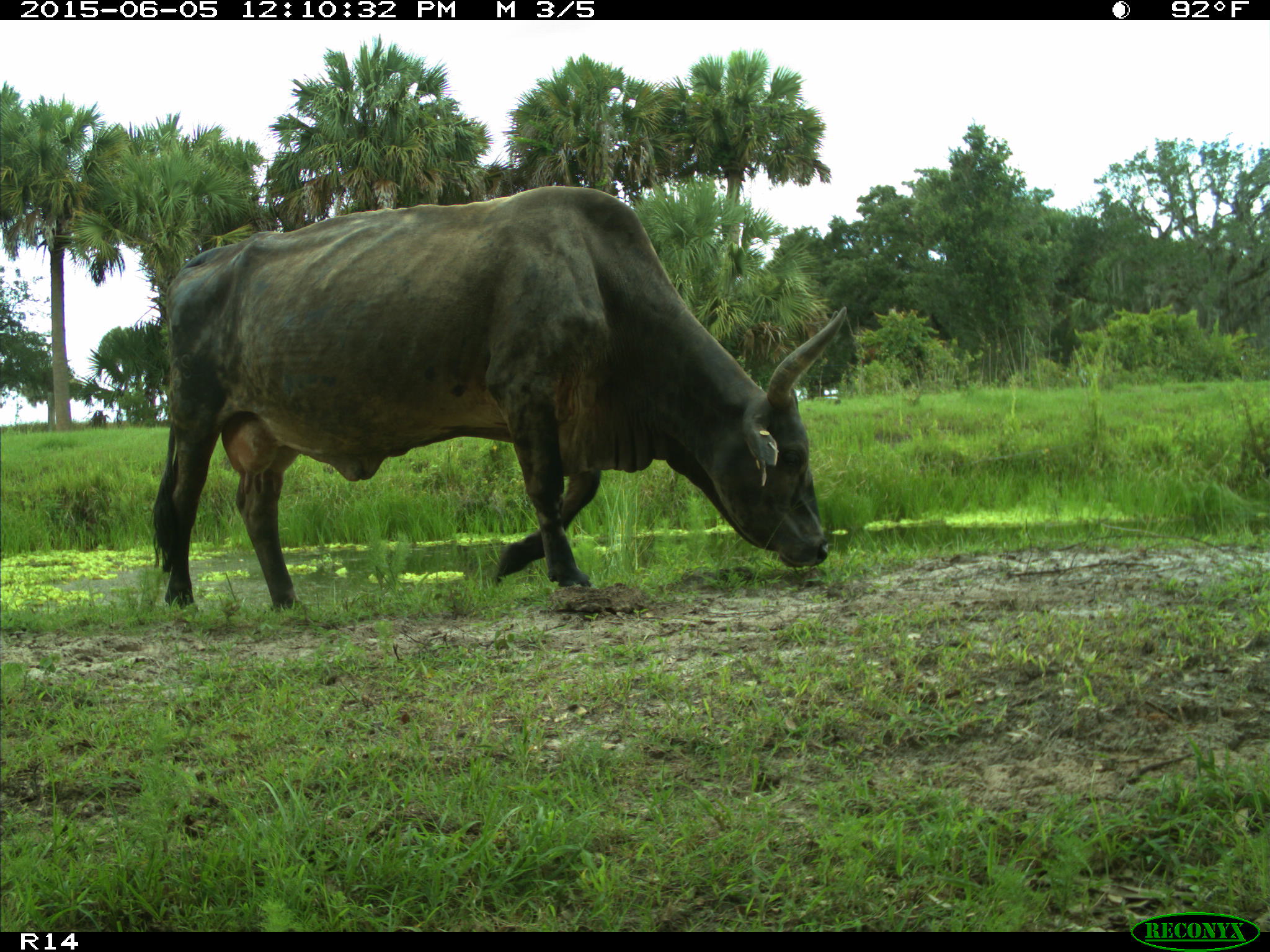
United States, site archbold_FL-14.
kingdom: Animalia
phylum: Chordata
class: Mammalia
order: Artiodactyla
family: Bovidae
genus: Bos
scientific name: Bos taurus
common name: domestic cow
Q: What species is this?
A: Bos taurus (domestic cow).